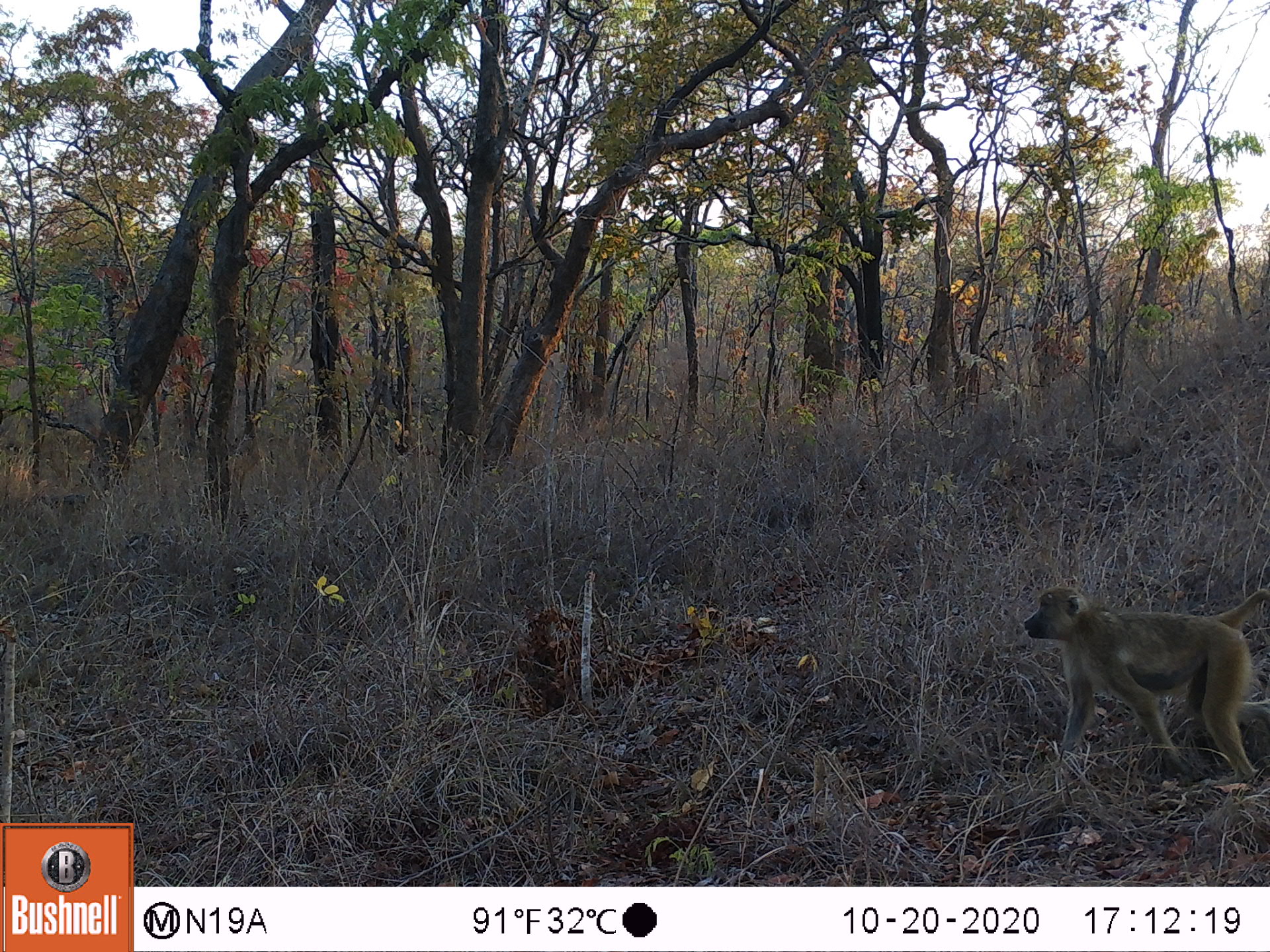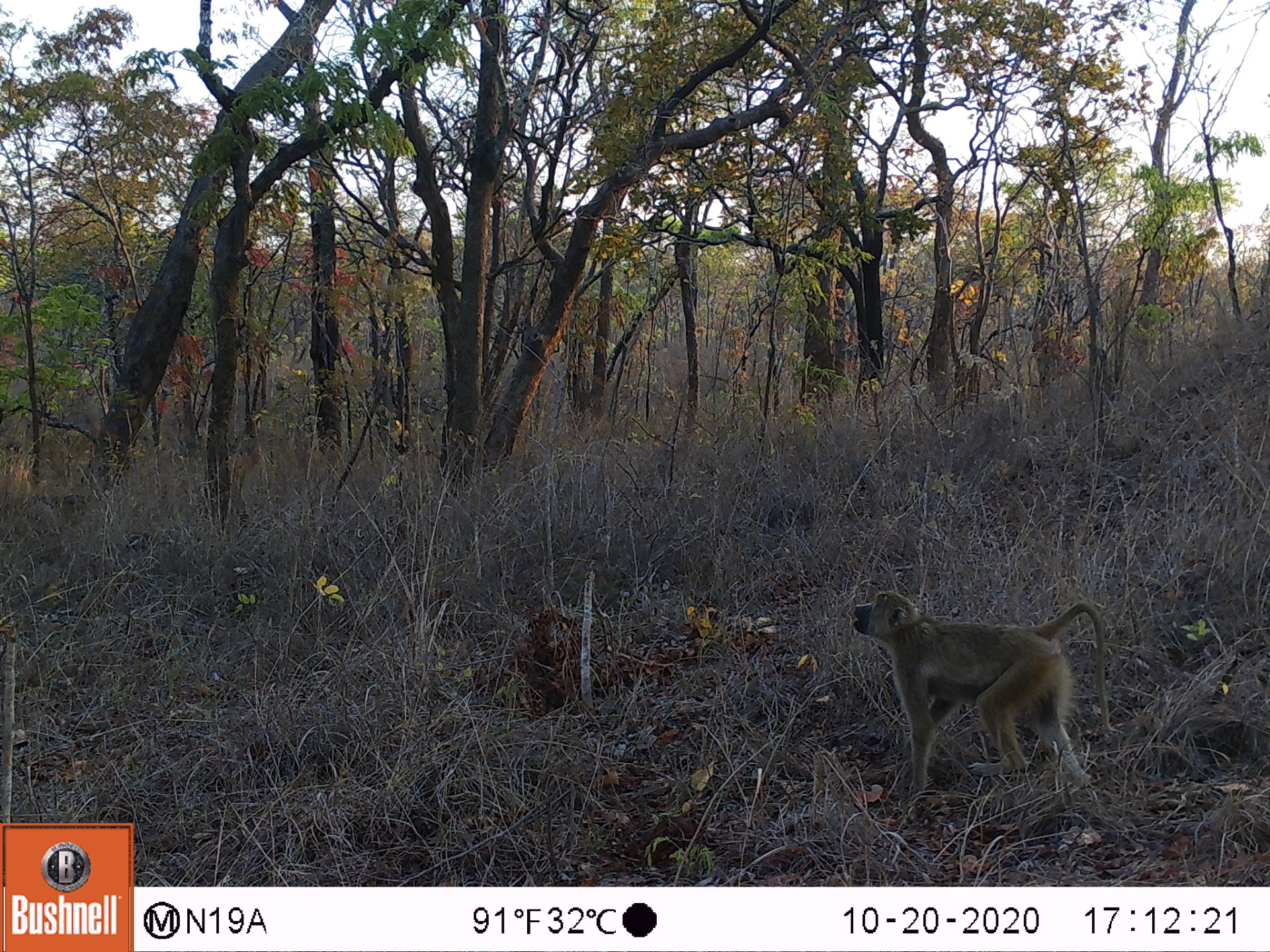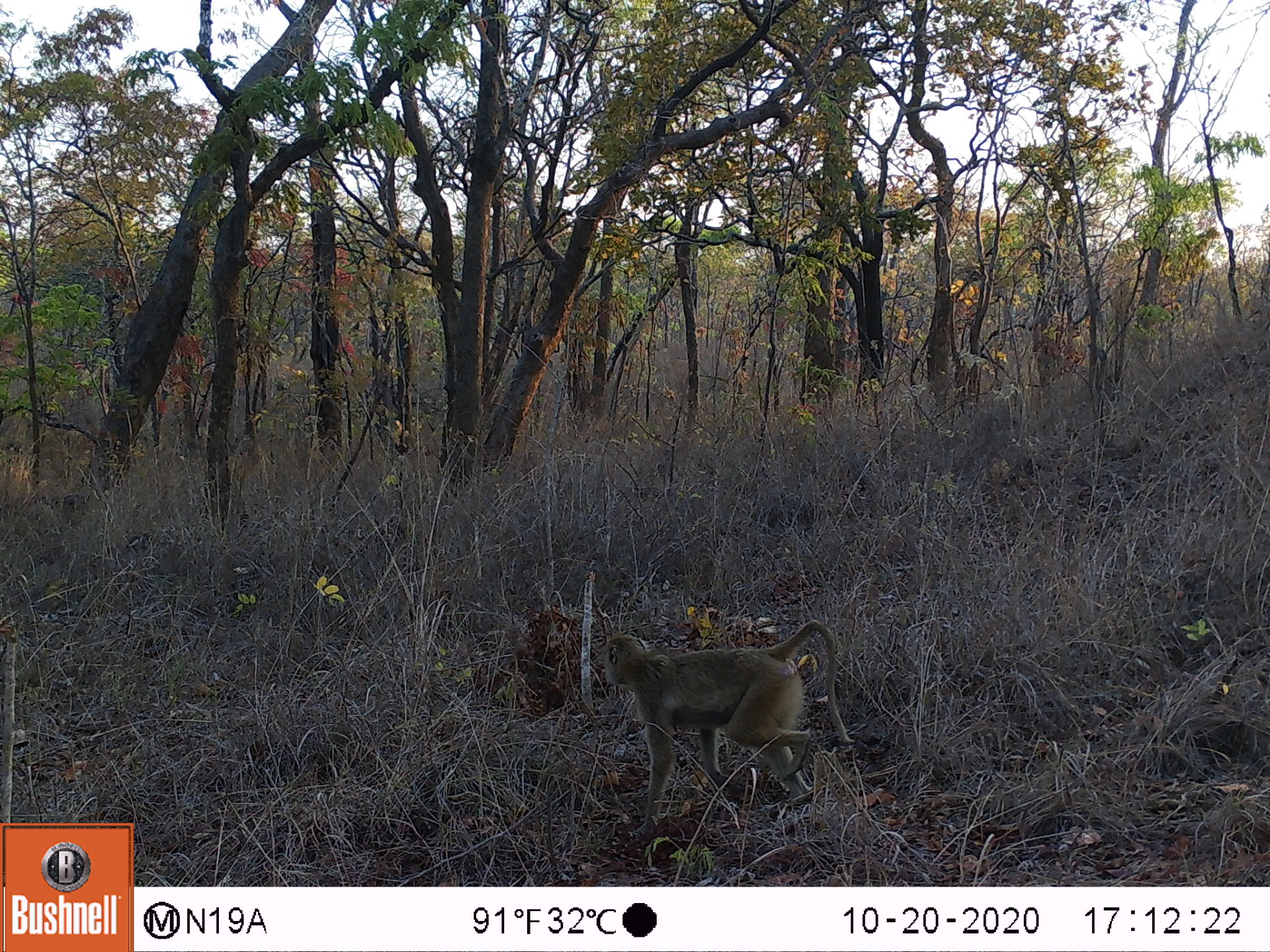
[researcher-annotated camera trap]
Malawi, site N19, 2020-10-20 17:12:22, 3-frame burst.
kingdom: Animalia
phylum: Chordata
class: Mammalia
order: Primates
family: Cercopithecidae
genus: Papio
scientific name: Papio cynocephalus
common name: yellow baboon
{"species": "yellow baboon (Papio cynocephalus)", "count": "1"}